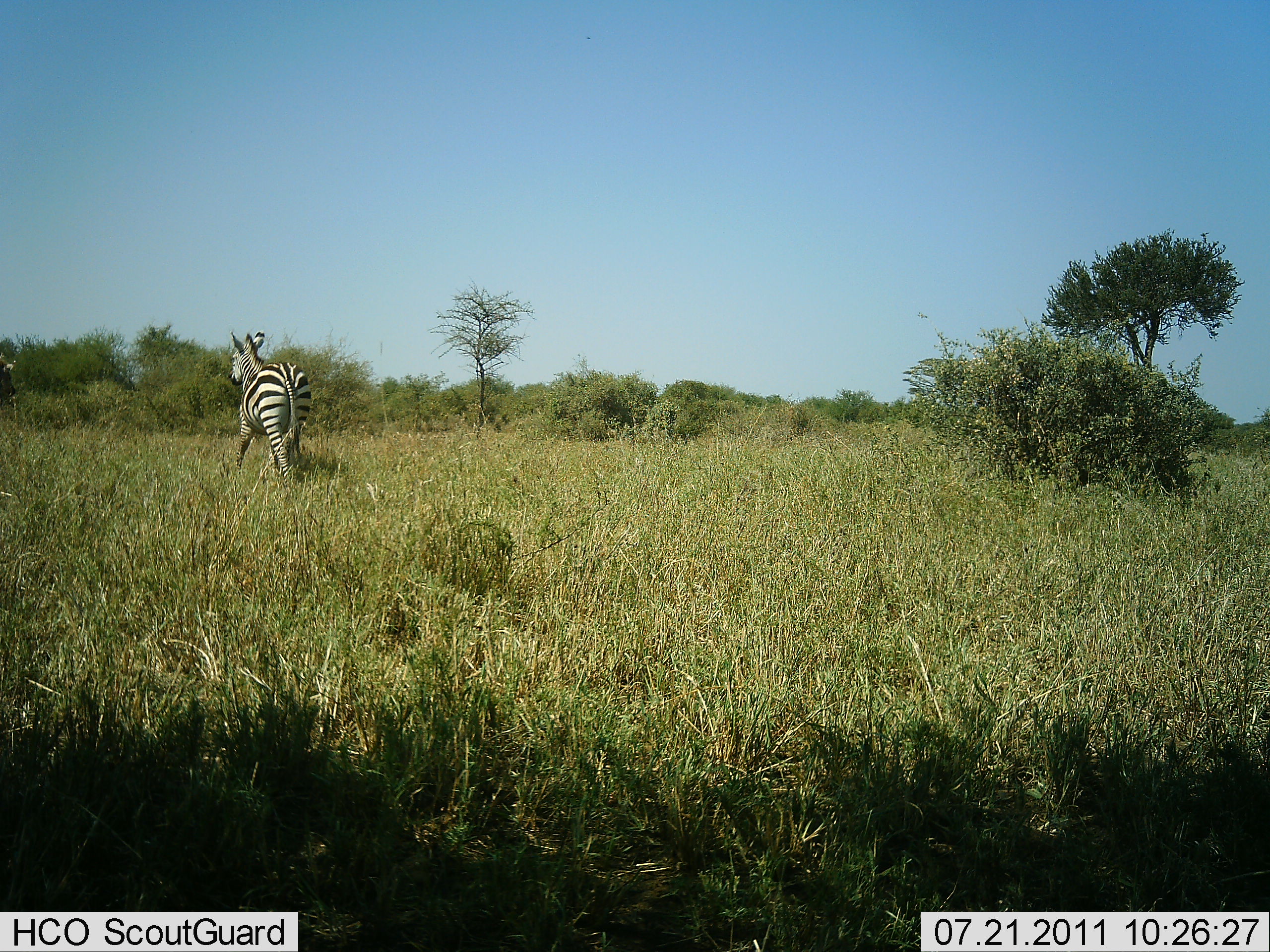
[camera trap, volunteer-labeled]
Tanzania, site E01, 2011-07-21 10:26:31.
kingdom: Animalia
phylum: Chordata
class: Mammalia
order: Perissodactyla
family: Equidae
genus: Equus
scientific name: Equus quagga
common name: plains zebra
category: zebra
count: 1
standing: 25%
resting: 0%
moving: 75%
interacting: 0%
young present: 0%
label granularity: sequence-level